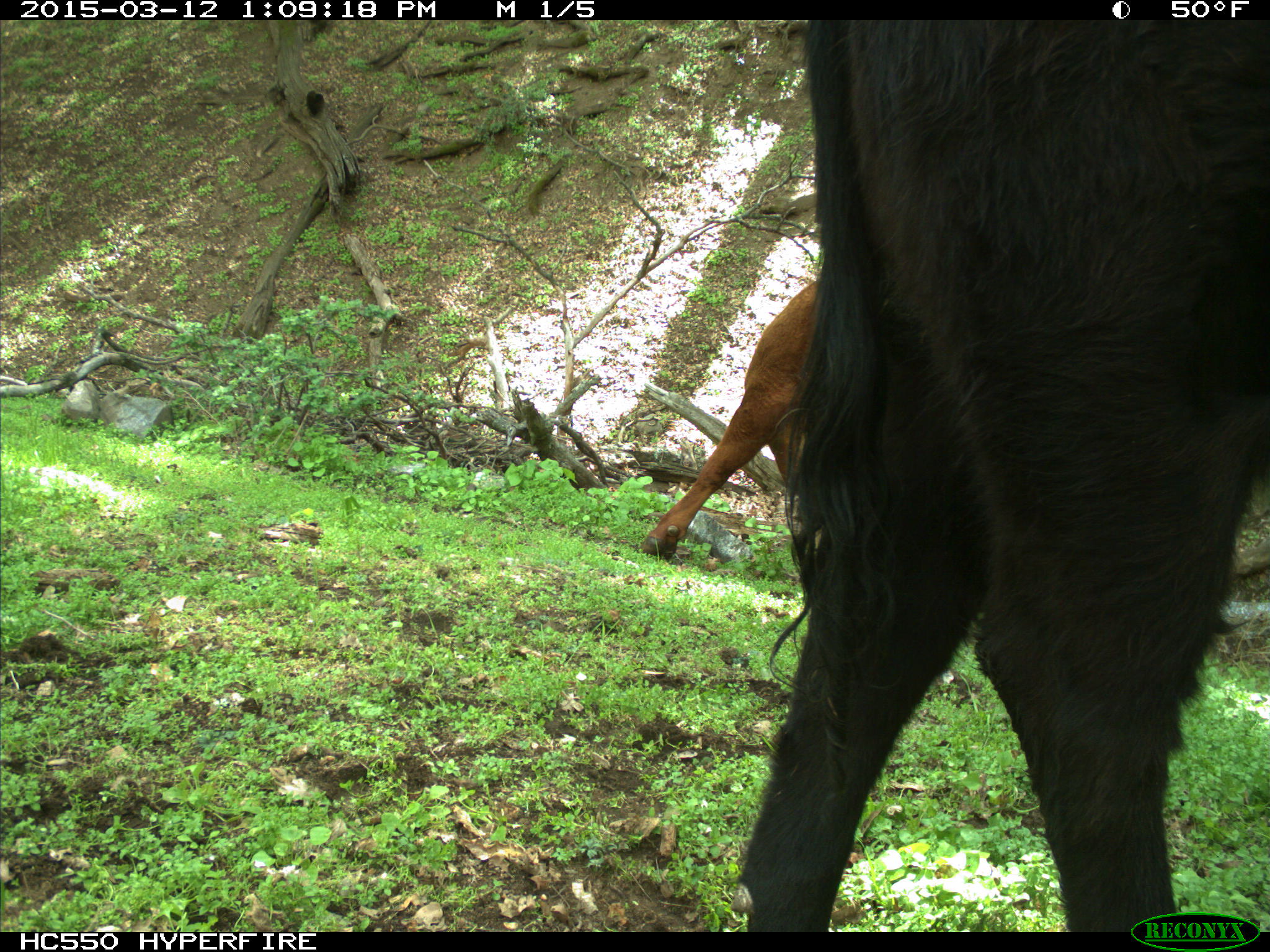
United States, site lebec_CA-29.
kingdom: Animalia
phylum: Chordata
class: Mammalia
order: Artiodactyla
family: Bovidae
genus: Bos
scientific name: Bos taurus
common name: domestic cow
Bos taurus (domestic cow).